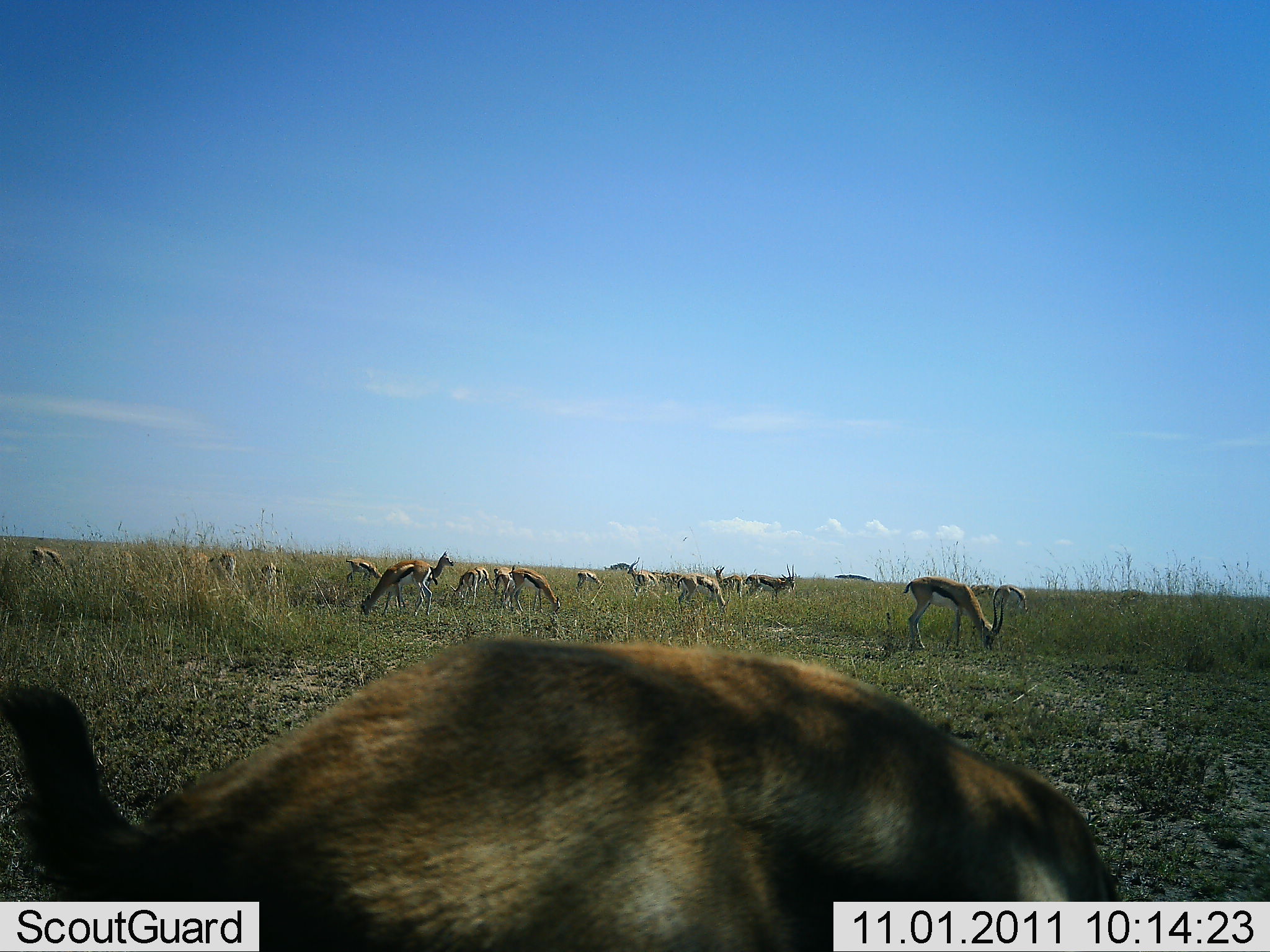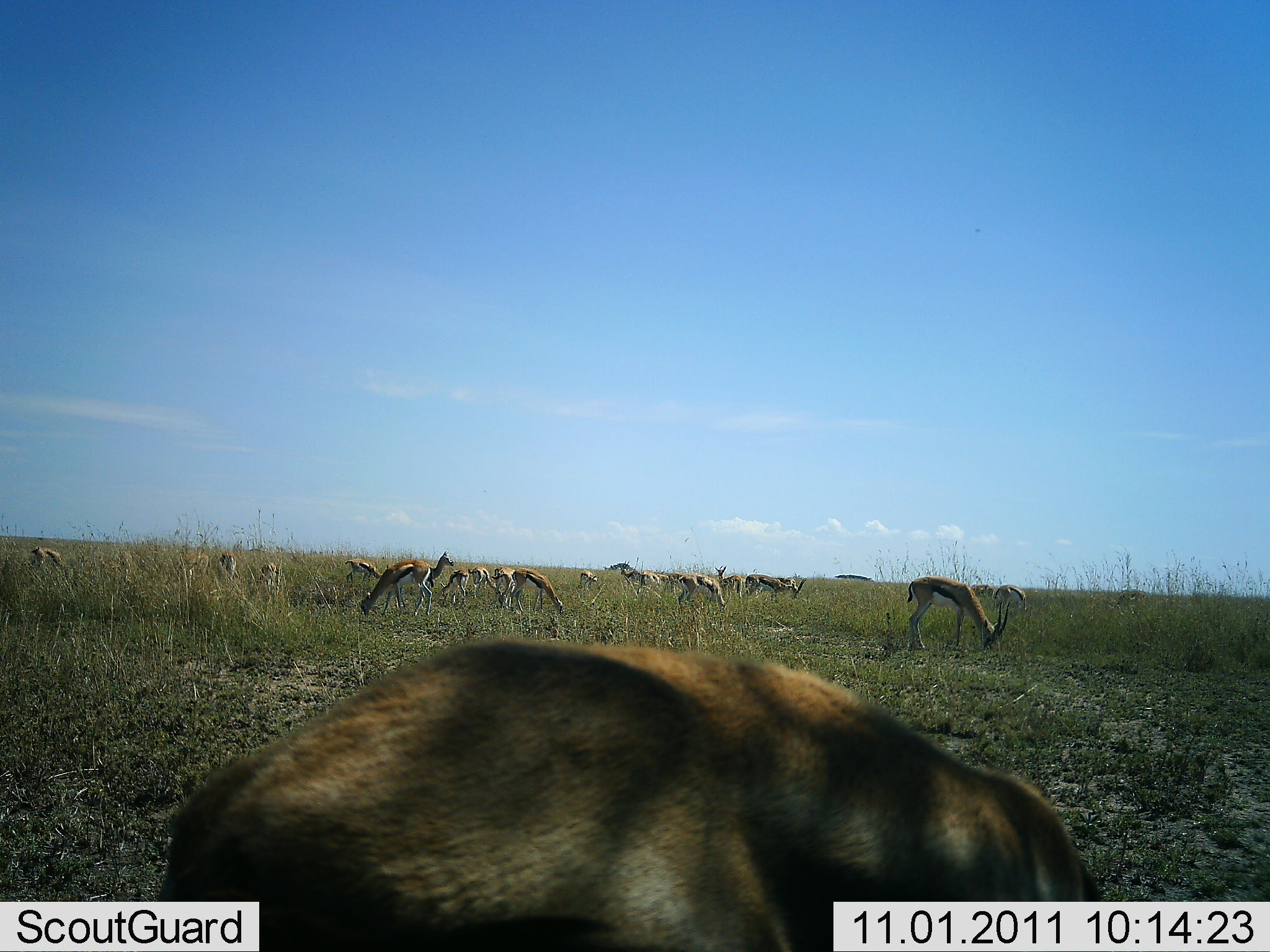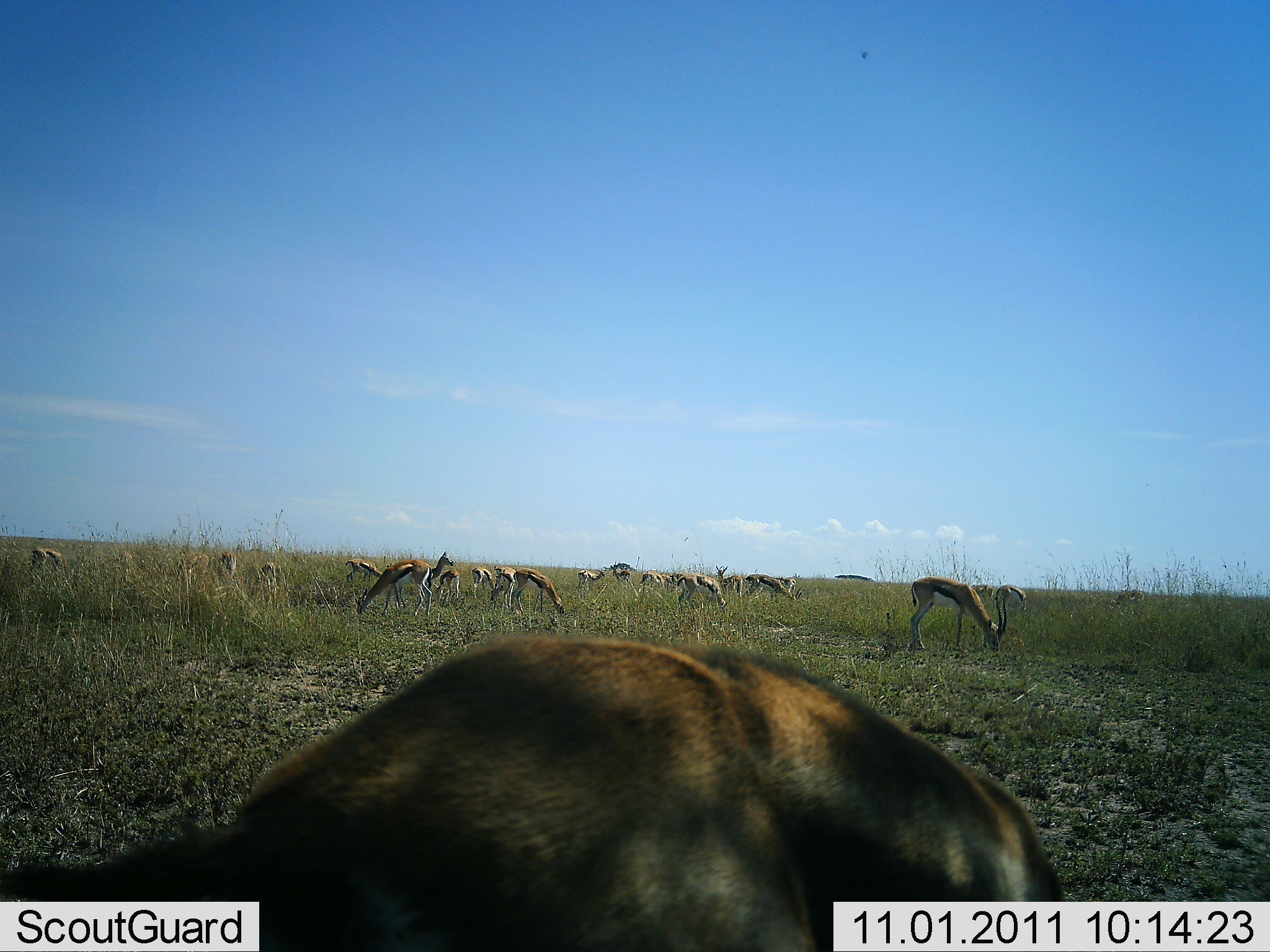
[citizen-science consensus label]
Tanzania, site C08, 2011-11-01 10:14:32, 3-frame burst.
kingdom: Animalia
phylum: Chordata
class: Mammalia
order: Artiodactyla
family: Bovidae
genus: Eudorcas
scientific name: Eudorcas thomsonii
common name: thomson's gazelle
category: gazellethomsons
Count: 11-50.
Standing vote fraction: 40%.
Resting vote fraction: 5%.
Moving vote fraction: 15%.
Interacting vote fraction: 5%.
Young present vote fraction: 0%.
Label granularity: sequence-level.